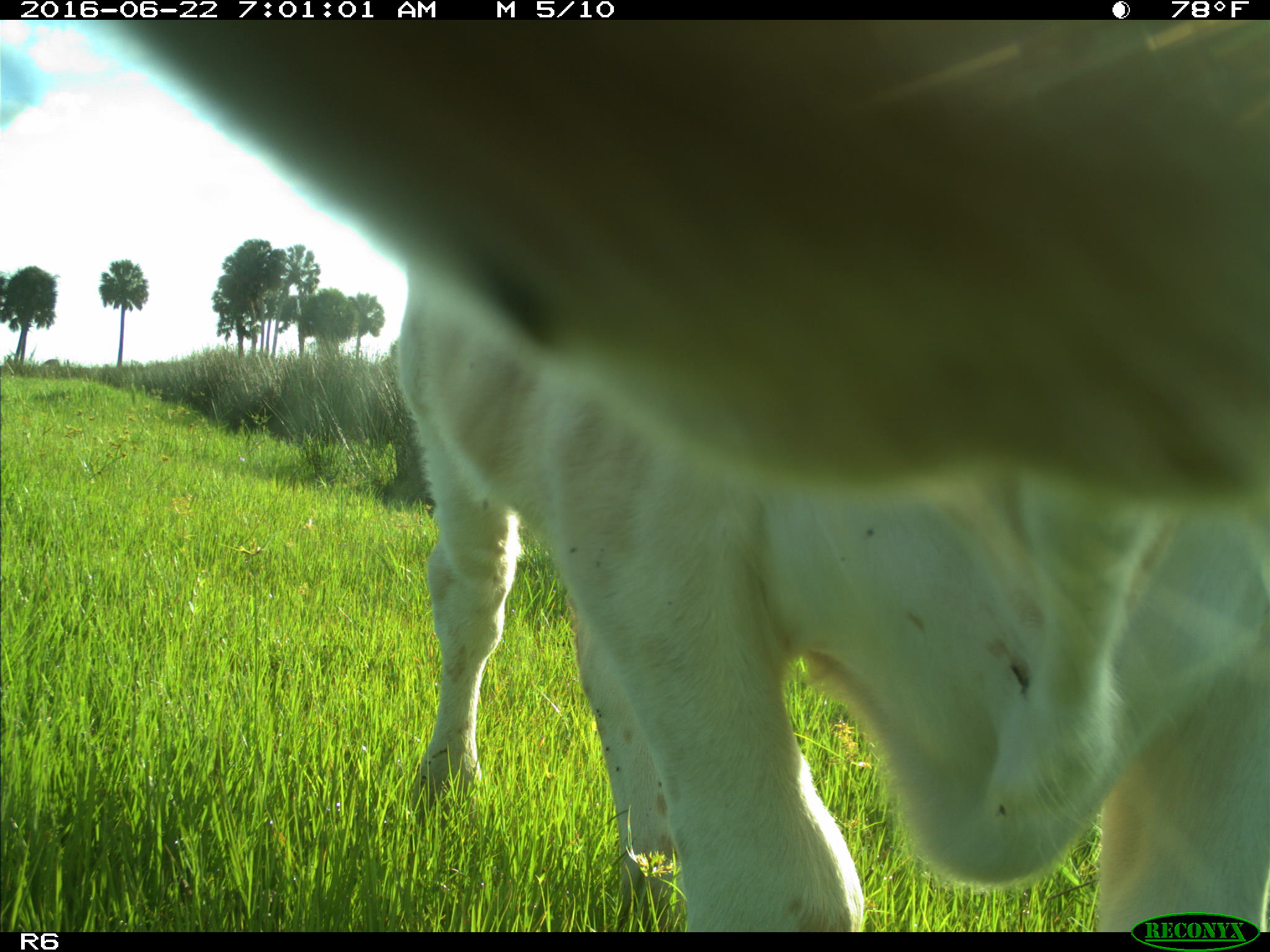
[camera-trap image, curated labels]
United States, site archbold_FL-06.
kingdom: Animalia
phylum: Chordata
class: Mammalia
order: Artiodactyla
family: Bovidae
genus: Bos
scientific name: Bos taurus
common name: domestic cow